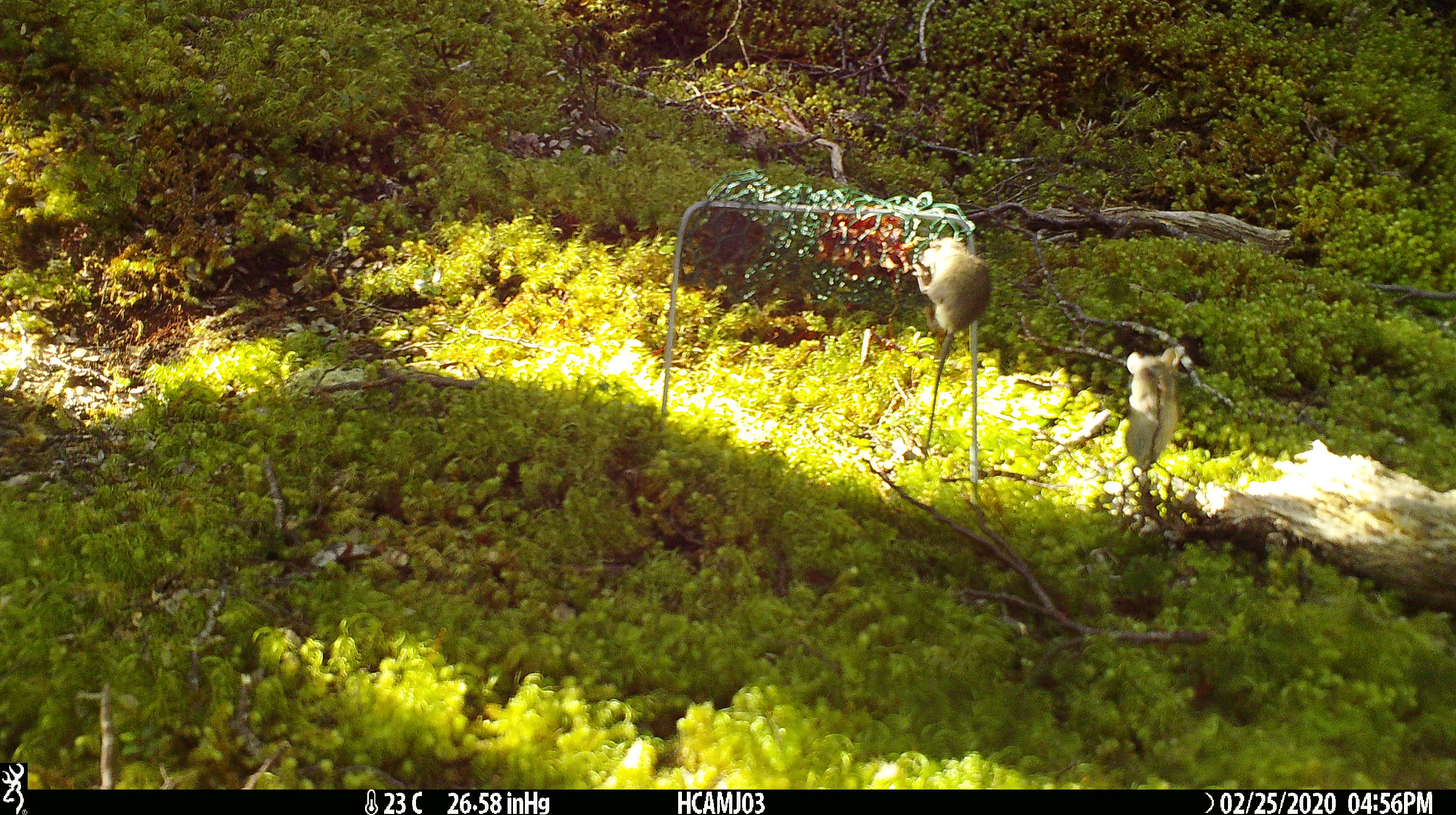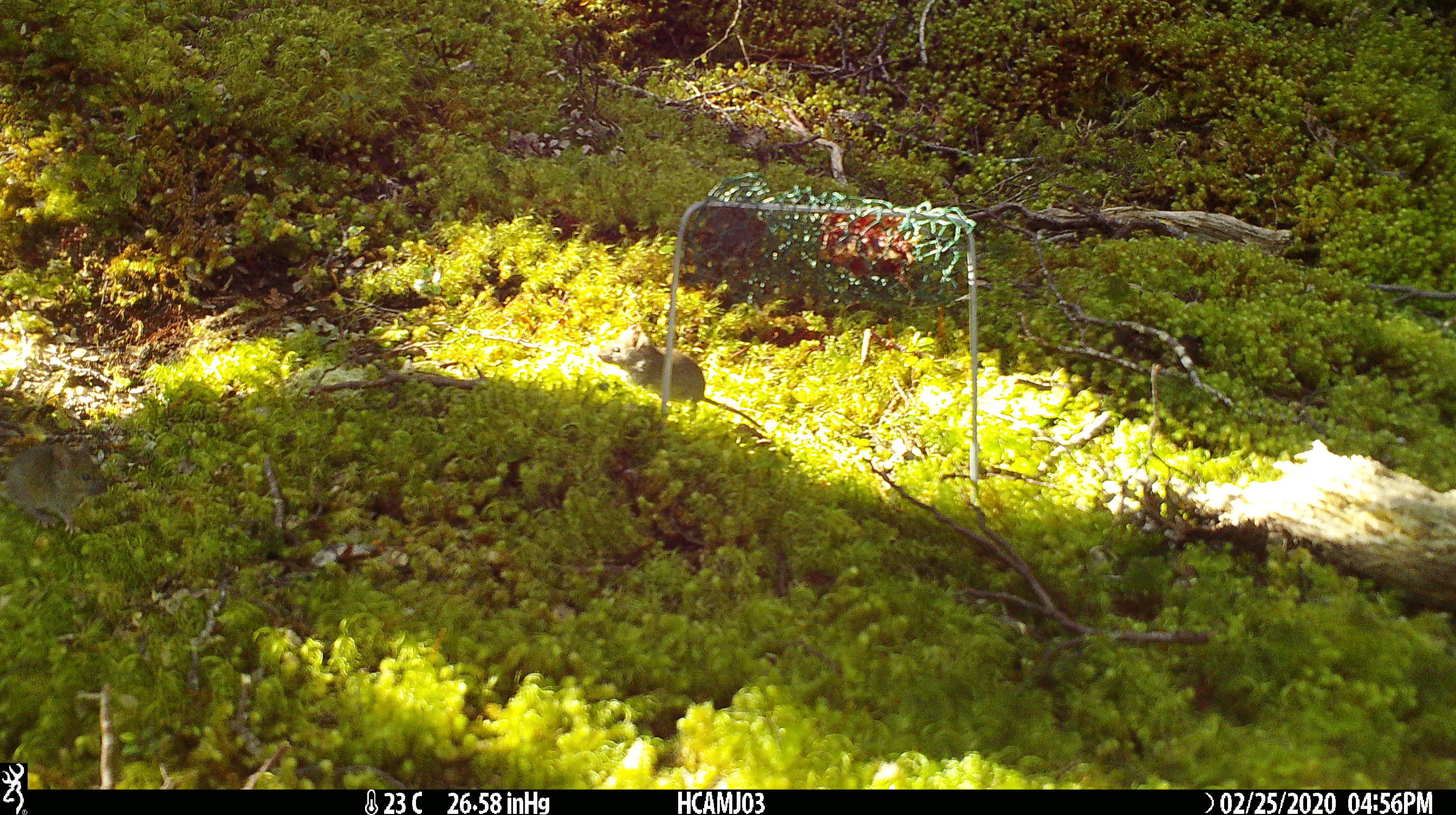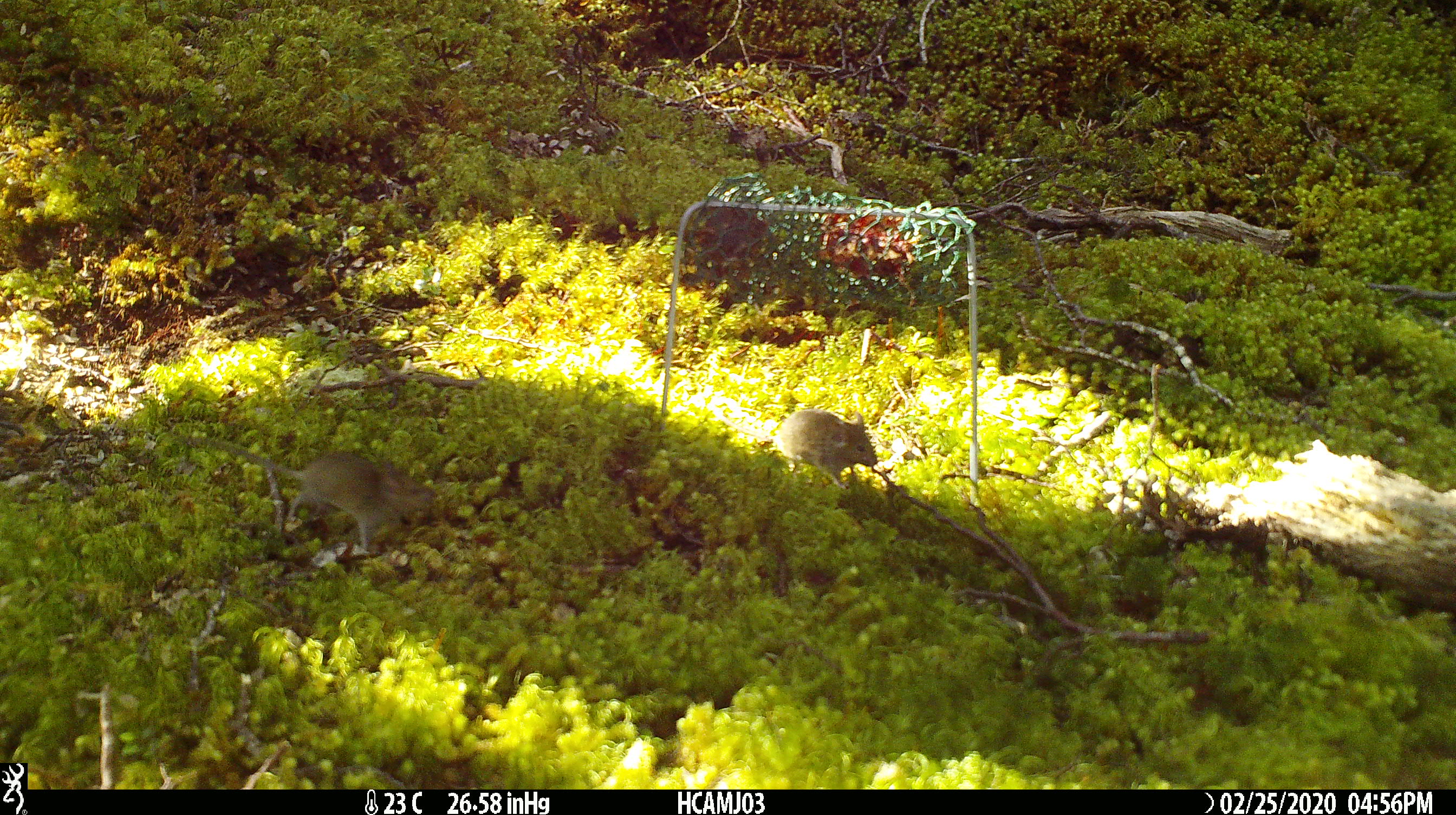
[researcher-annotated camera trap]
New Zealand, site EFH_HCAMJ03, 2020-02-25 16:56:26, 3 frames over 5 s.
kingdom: Animalia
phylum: Chordata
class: Mammalia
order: Rodentia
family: Muridae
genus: Mus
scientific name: Mus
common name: mouse